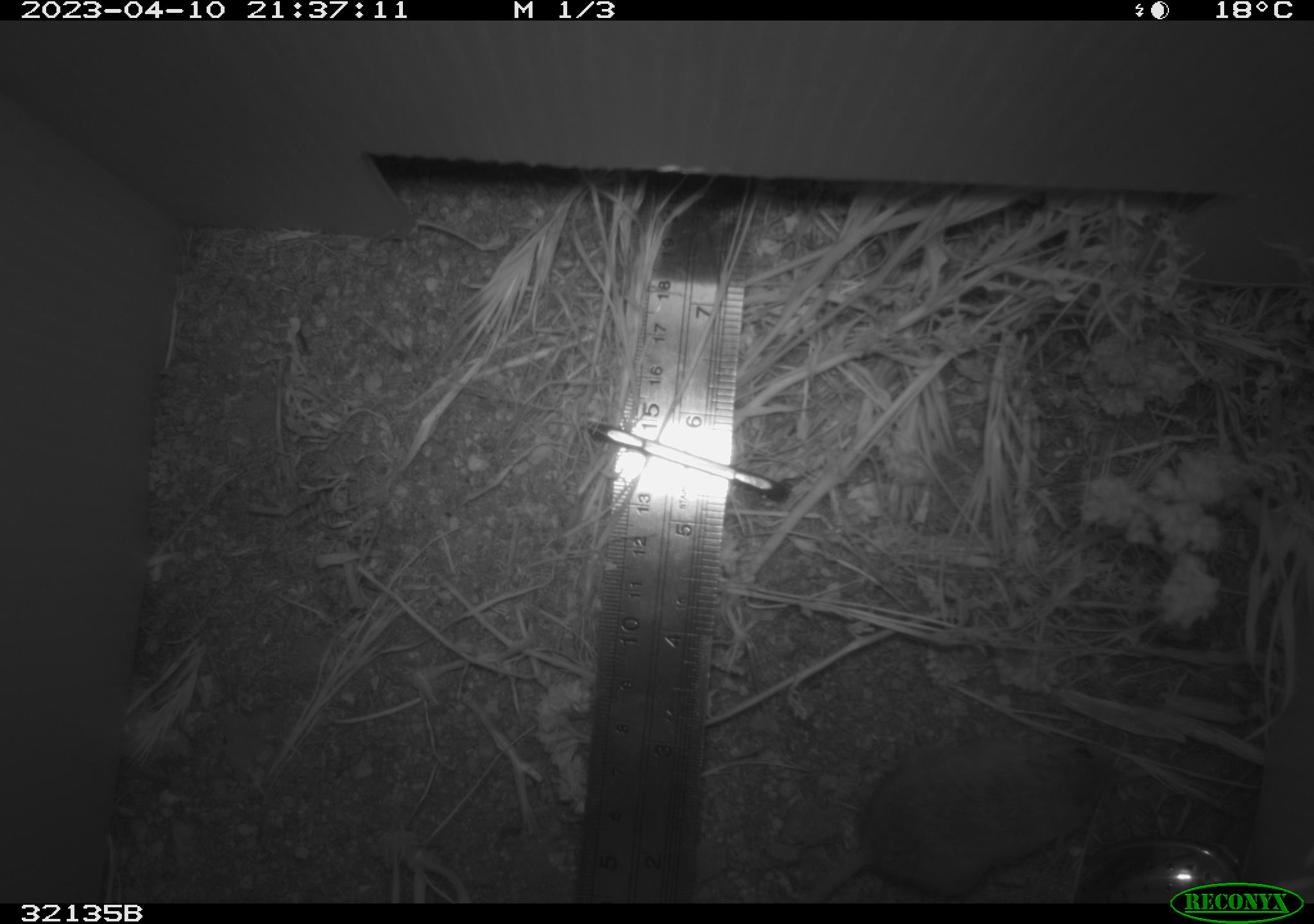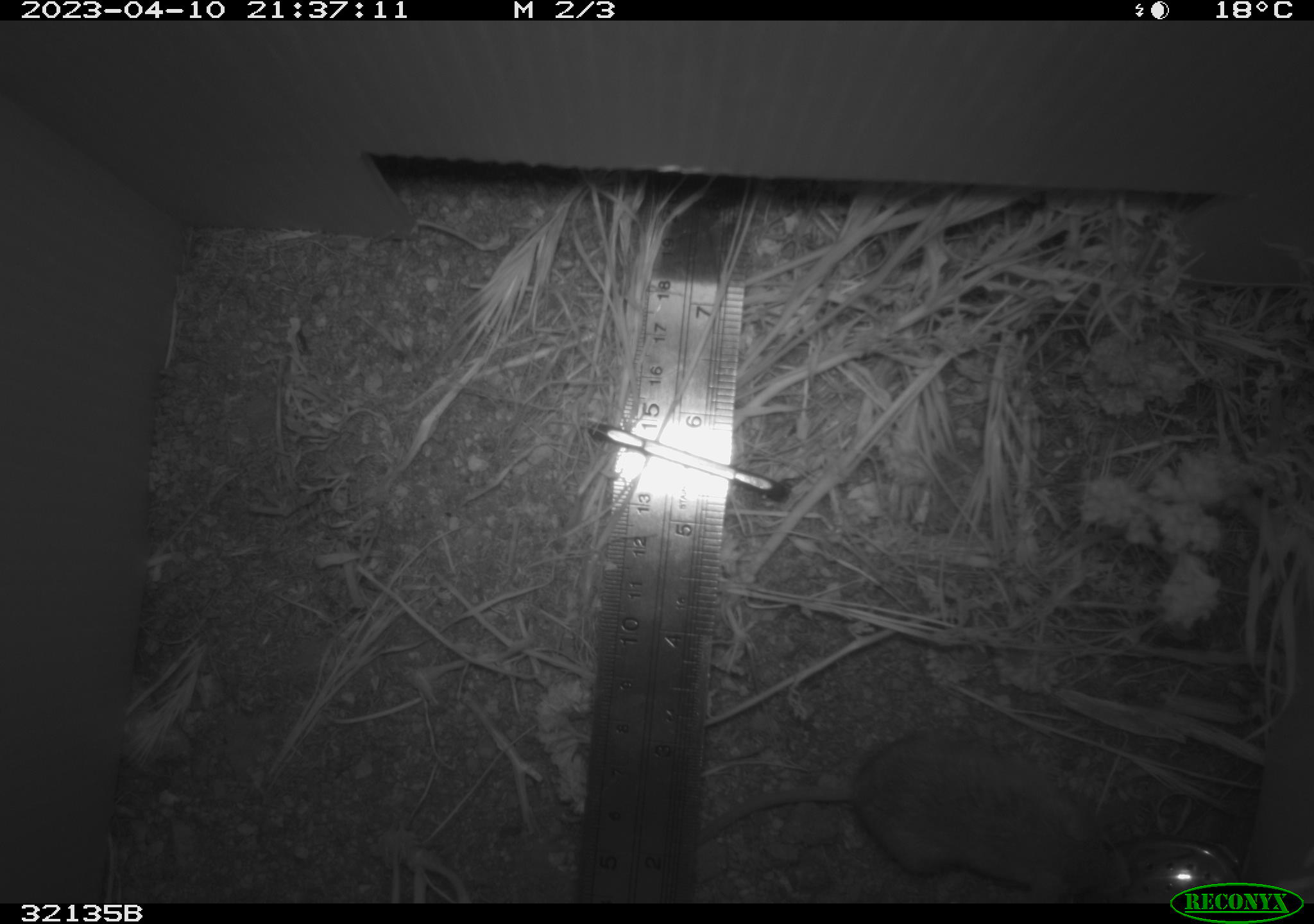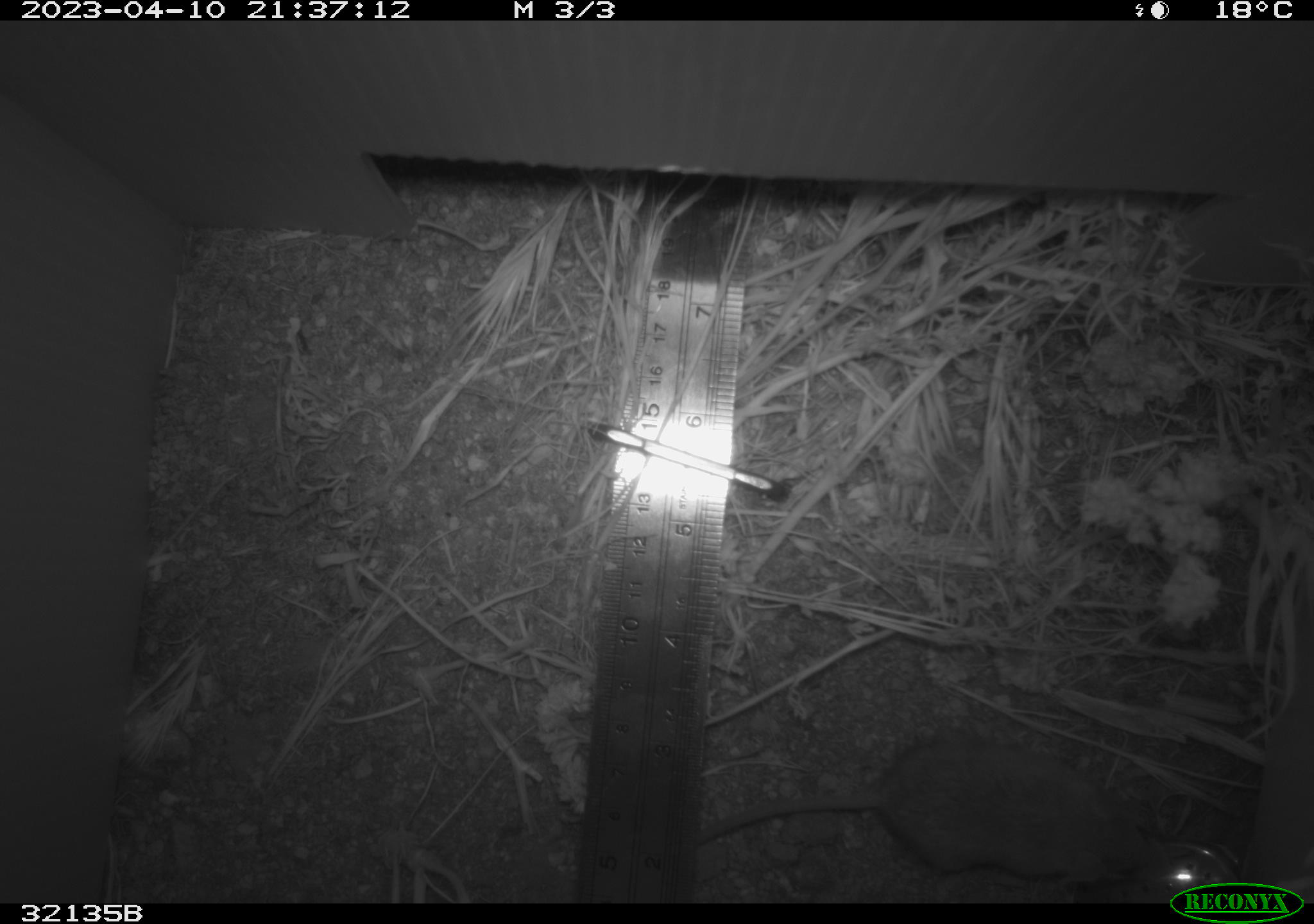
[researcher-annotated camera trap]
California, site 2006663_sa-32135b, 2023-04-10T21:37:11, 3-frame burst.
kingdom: Animalia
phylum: Chordata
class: Mammalia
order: Rodentia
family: Cricetidae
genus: Peromyscus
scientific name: Peromyscus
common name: deer mice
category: peromyscus species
Peromyscus species (deer mice) (Peromyscus).